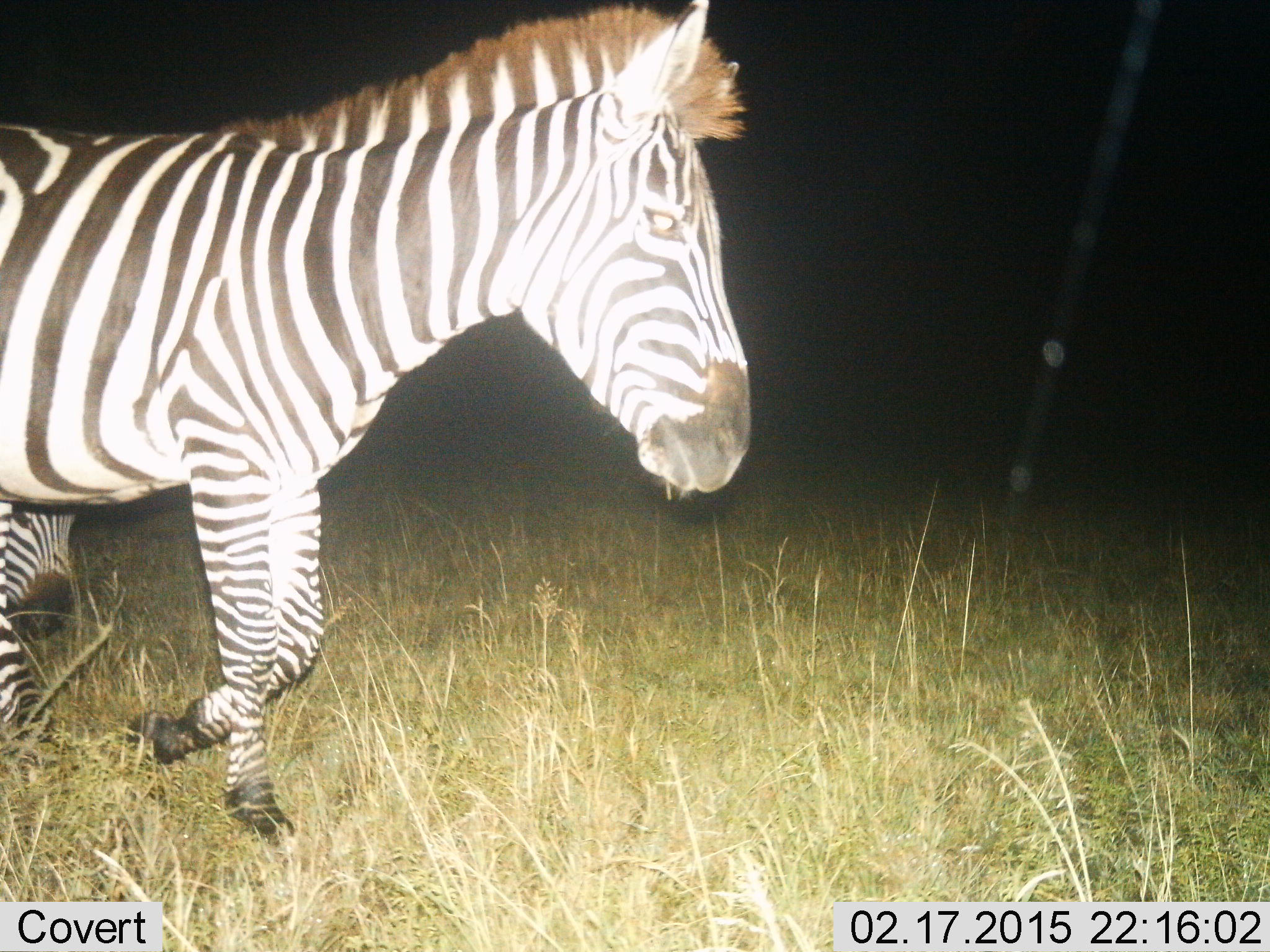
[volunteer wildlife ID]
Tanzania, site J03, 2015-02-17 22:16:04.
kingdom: Animalia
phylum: Chordata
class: Mammalia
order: Perissodactyla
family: Equidae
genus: Equus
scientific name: Equus quagga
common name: plains zebra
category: zebra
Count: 2.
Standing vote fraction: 10%.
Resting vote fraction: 0%.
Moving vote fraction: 90%.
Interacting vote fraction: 0%.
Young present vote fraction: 0%.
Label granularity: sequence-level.